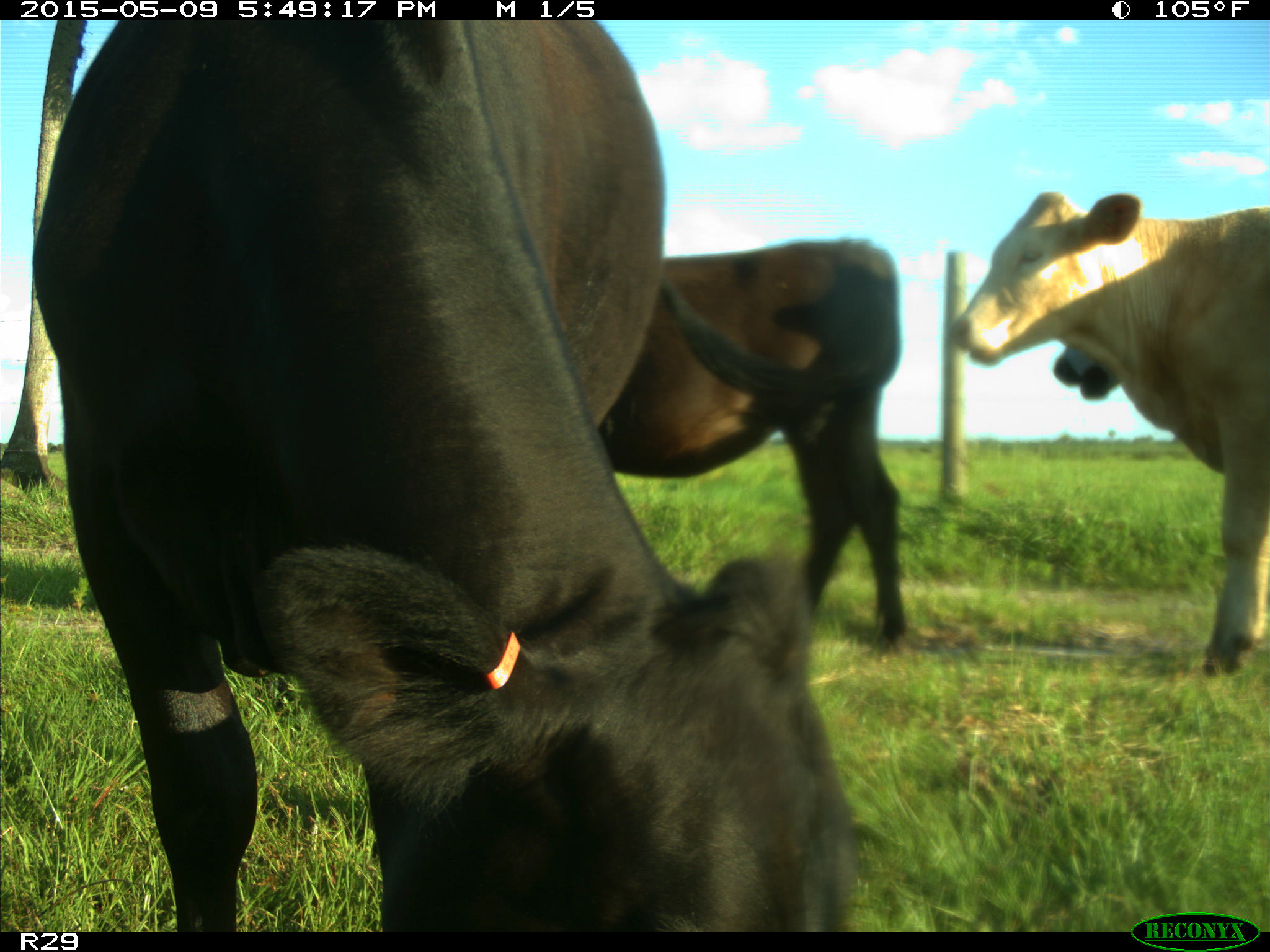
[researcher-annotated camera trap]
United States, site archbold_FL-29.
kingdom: Animalia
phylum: Chordata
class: Mammalia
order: Artiodactyla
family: Bovidae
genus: Bos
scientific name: Bos taurus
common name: domestic cow